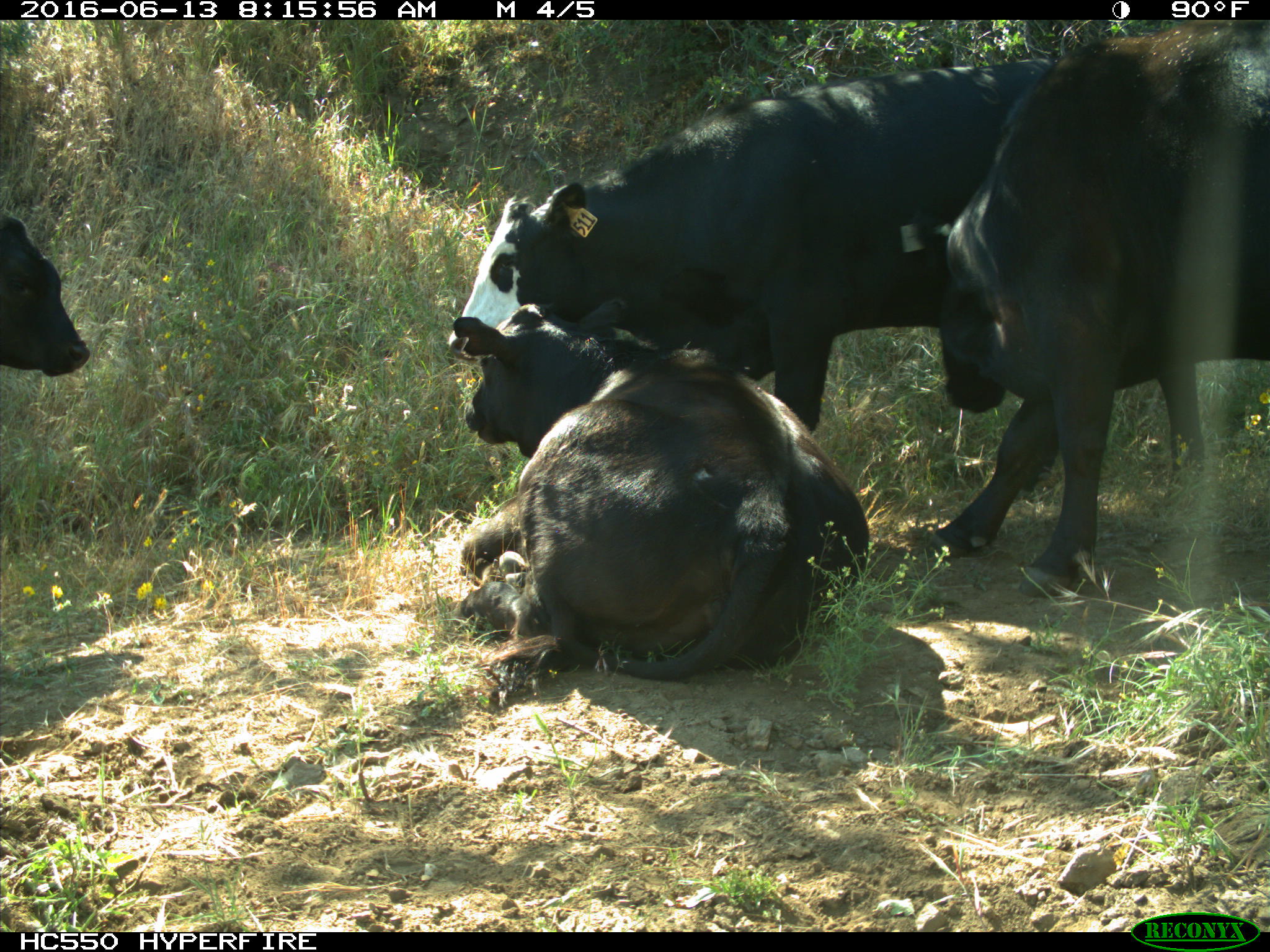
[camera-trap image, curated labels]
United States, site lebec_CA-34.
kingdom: Animalia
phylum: Chordata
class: Mammalia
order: Artiodactyla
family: Bovidae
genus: Bos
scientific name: Bos taurus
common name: domestic cow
Bos taurus (domestic cow).